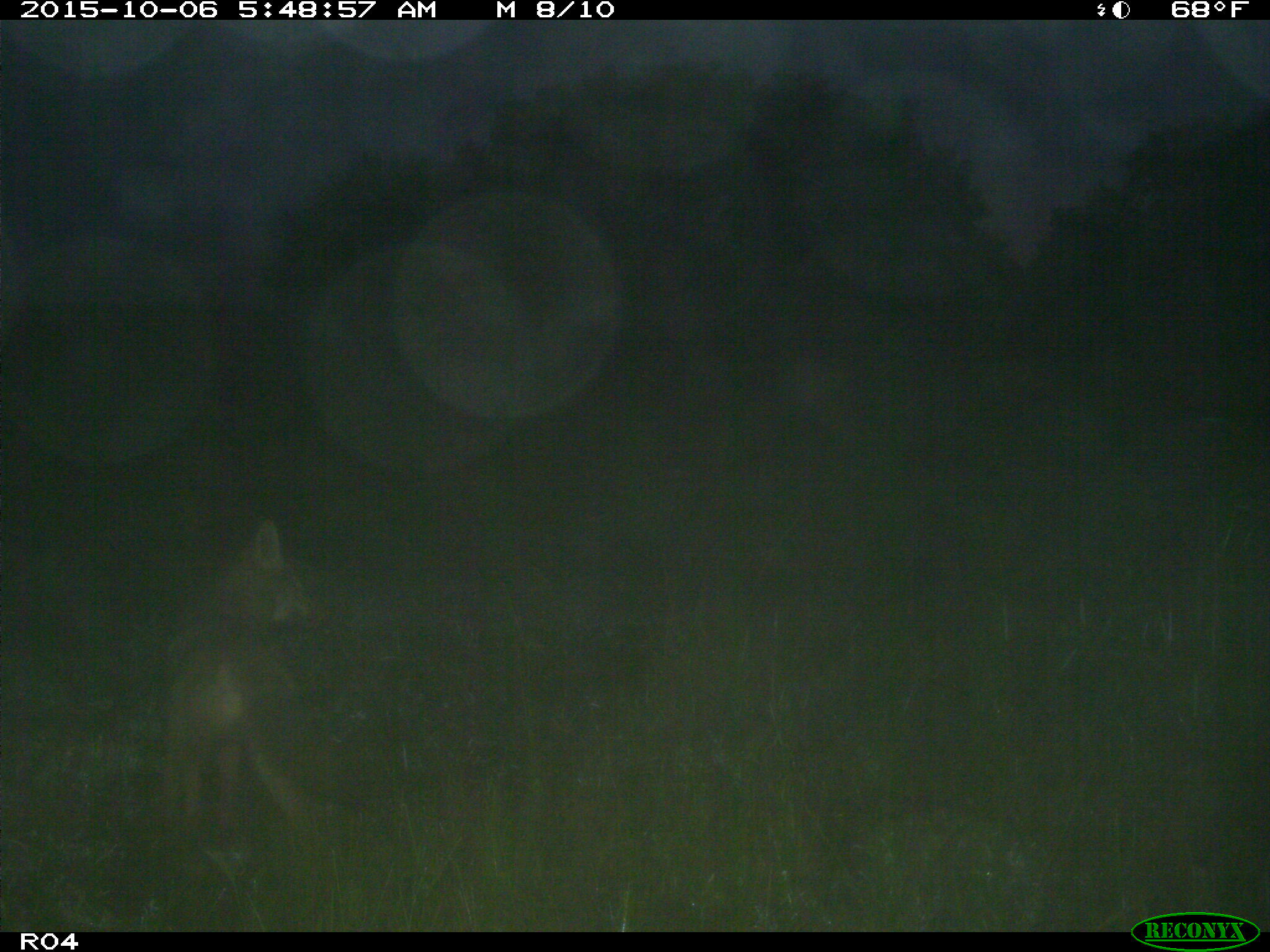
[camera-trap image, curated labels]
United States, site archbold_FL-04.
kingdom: Animalia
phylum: Chordata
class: Mammalia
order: Carnivora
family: Canidae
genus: Canis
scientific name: Canis latrans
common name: coyote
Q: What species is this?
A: Canis latrans (coyote).